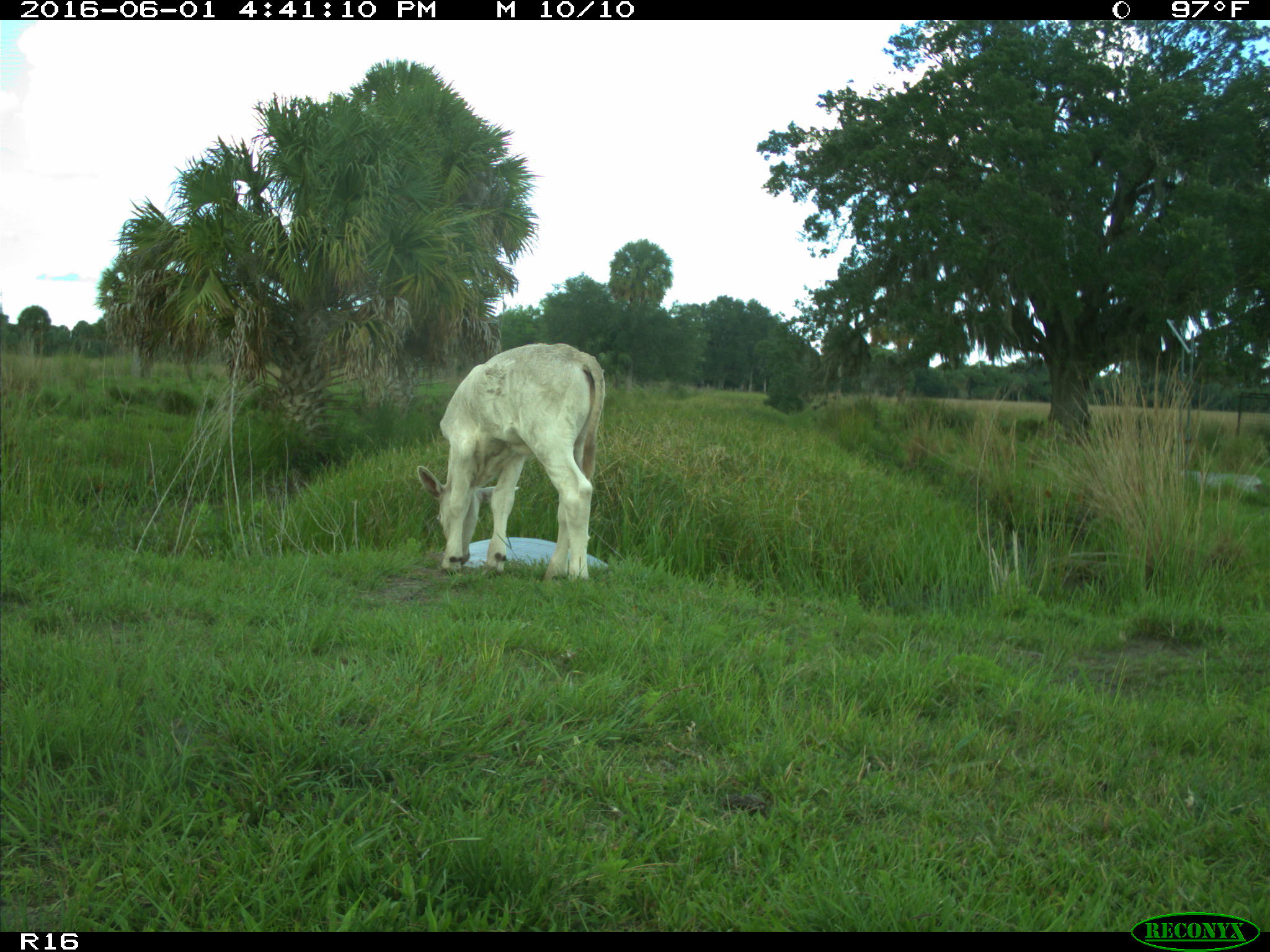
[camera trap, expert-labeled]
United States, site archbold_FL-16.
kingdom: Animalia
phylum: Chordata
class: Mammalia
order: Artiodactyla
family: Bovidae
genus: Bos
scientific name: Bos taurus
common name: domestic cow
Bos taurus (domestic cow).